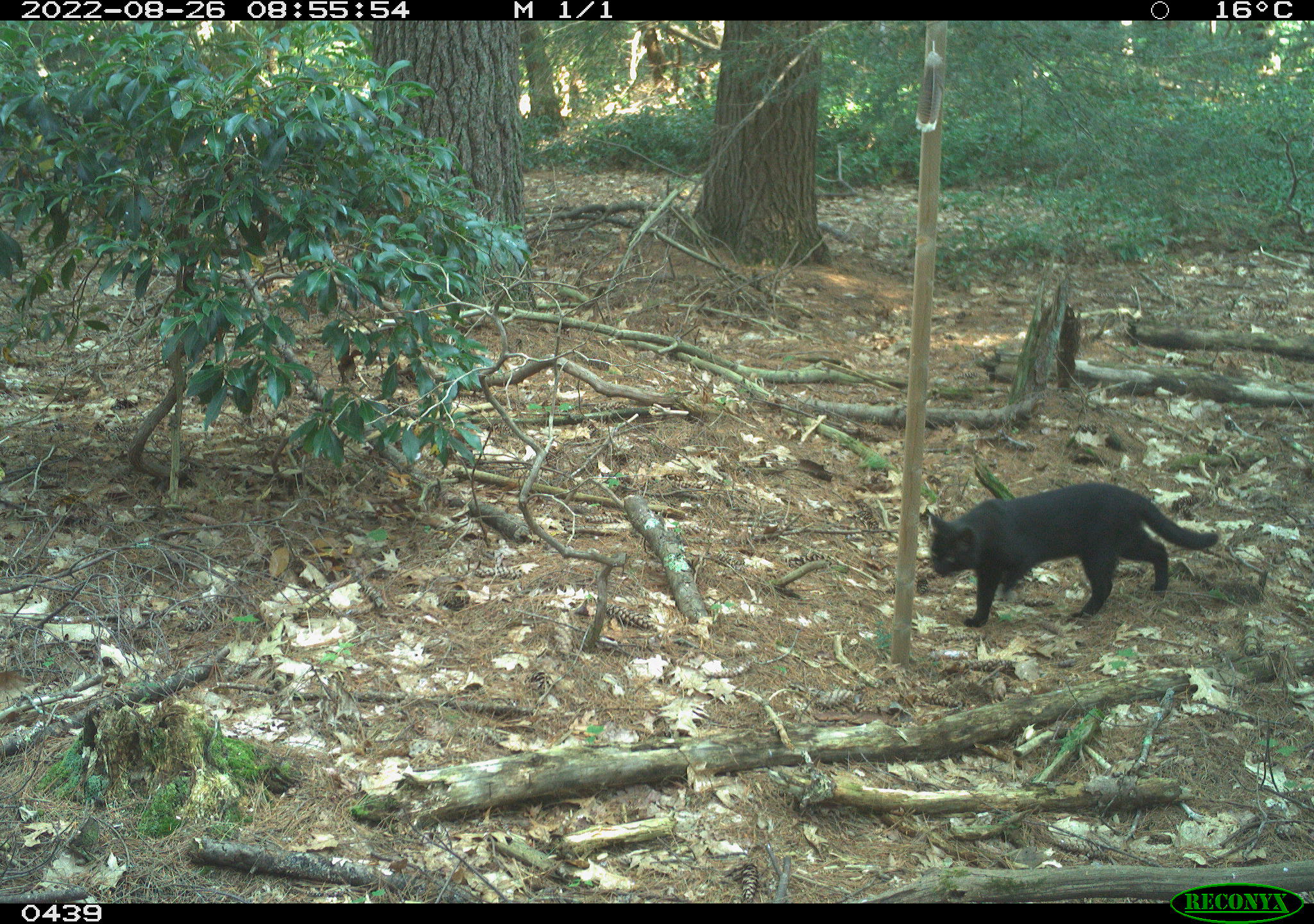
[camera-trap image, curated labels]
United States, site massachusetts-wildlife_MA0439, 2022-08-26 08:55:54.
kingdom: Animalia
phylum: Chordata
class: Mammalia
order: Carnivora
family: Felidae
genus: Felis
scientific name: Felis catus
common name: domestic cat